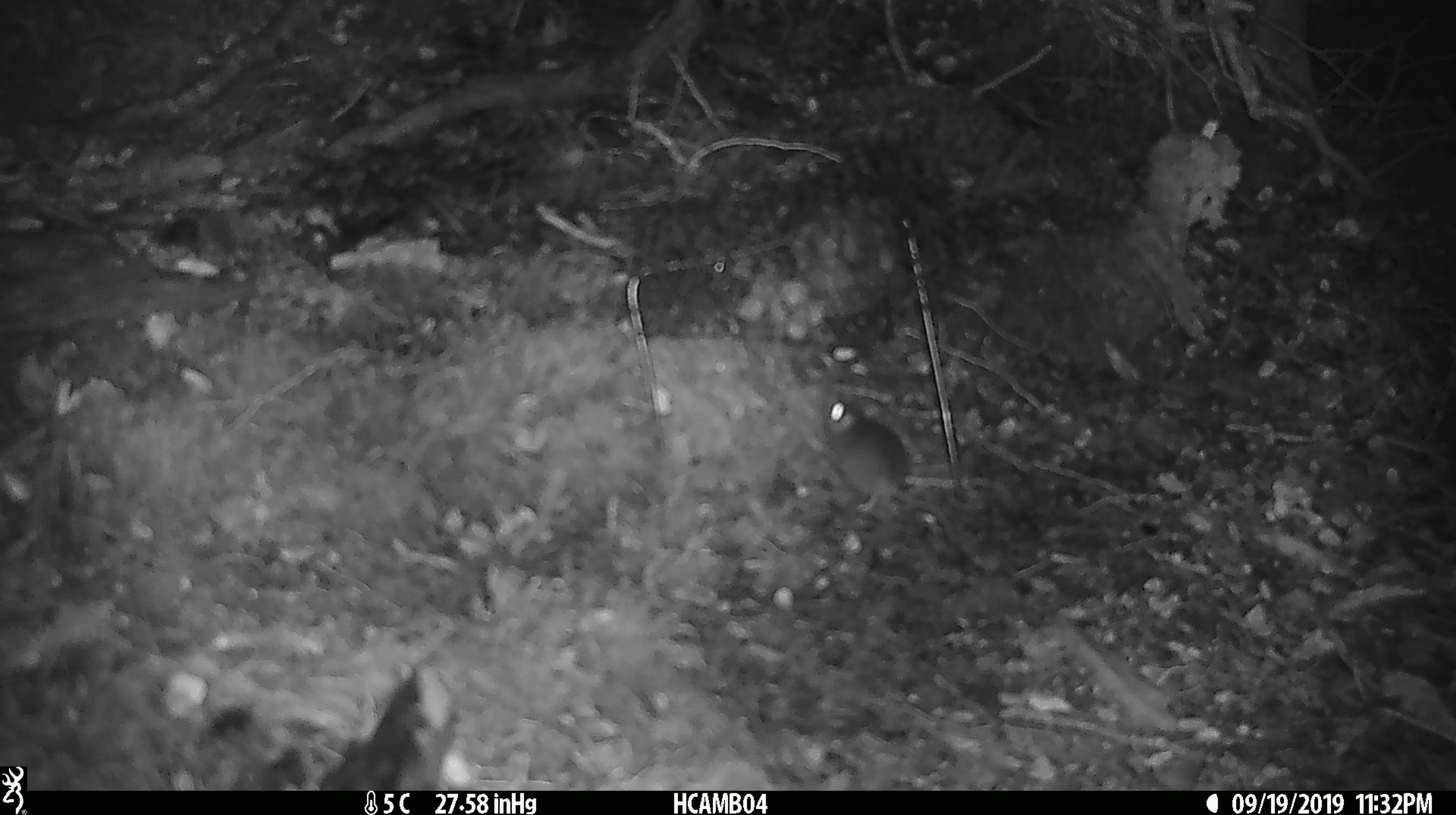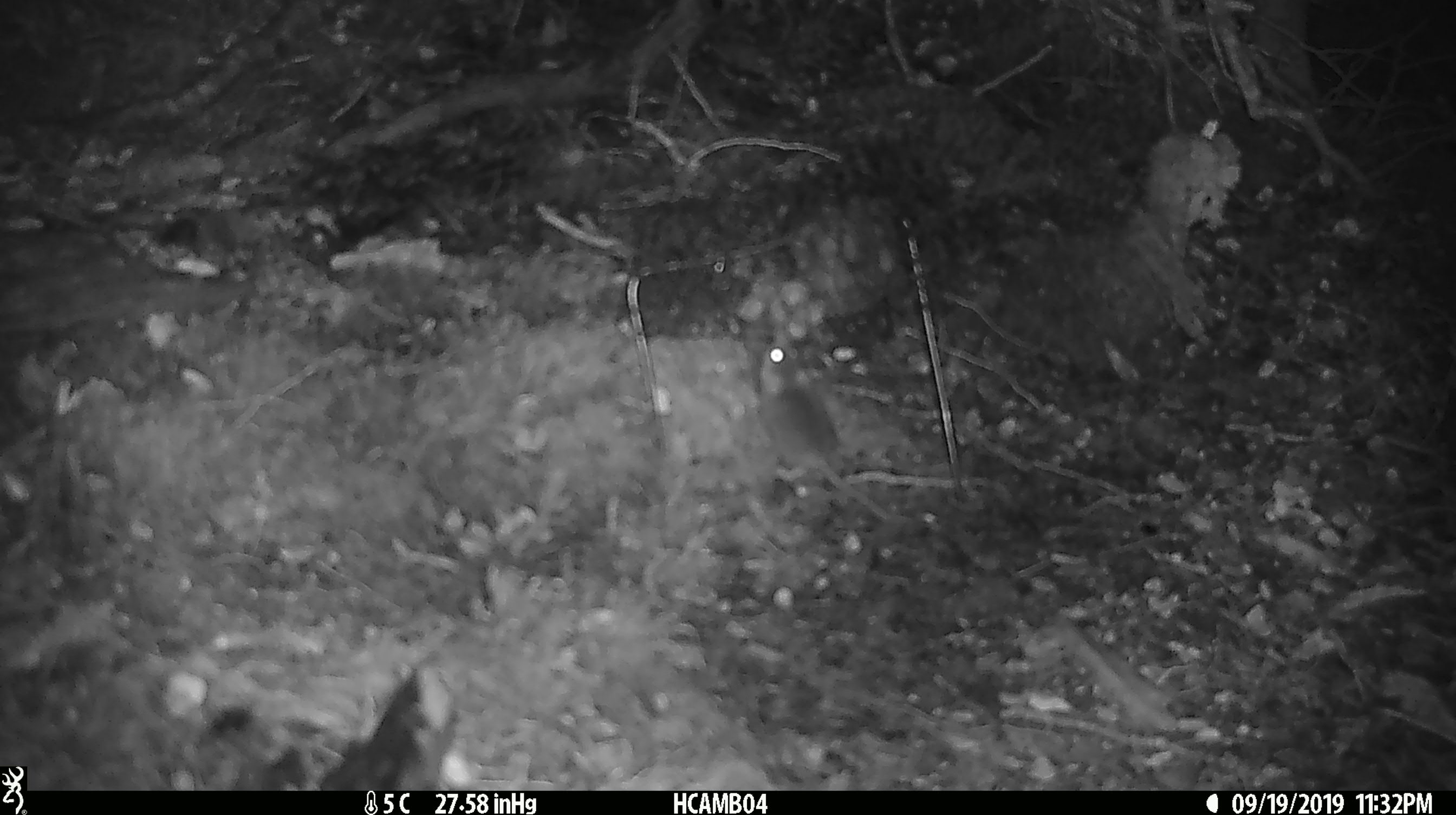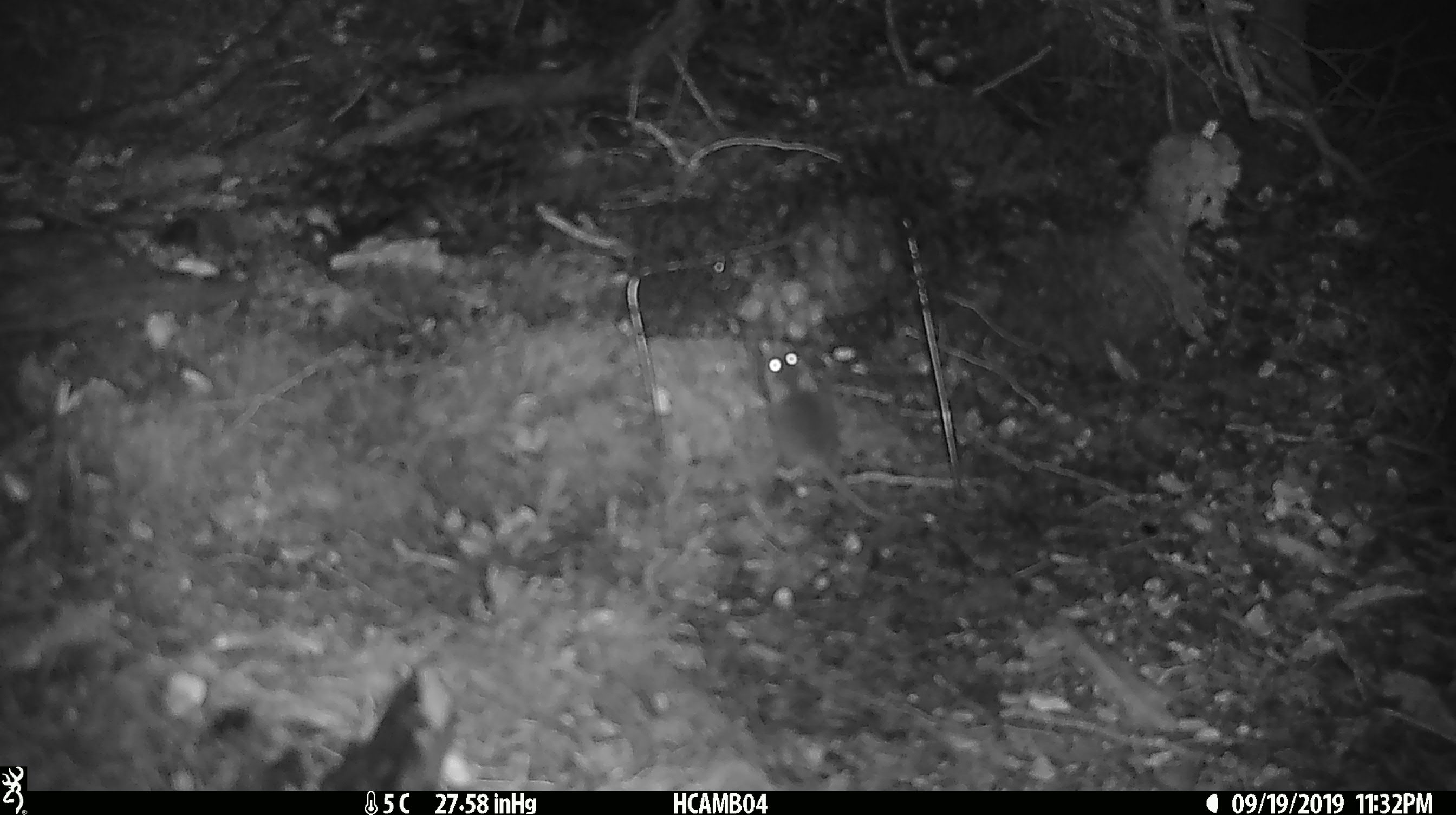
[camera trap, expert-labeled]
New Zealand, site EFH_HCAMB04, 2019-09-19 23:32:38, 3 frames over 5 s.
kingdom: Animalia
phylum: Chordata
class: Mammalia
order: Rodentia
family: Muridae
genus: Mus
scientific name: Mus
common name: mouse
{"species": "mouse (Mus)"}